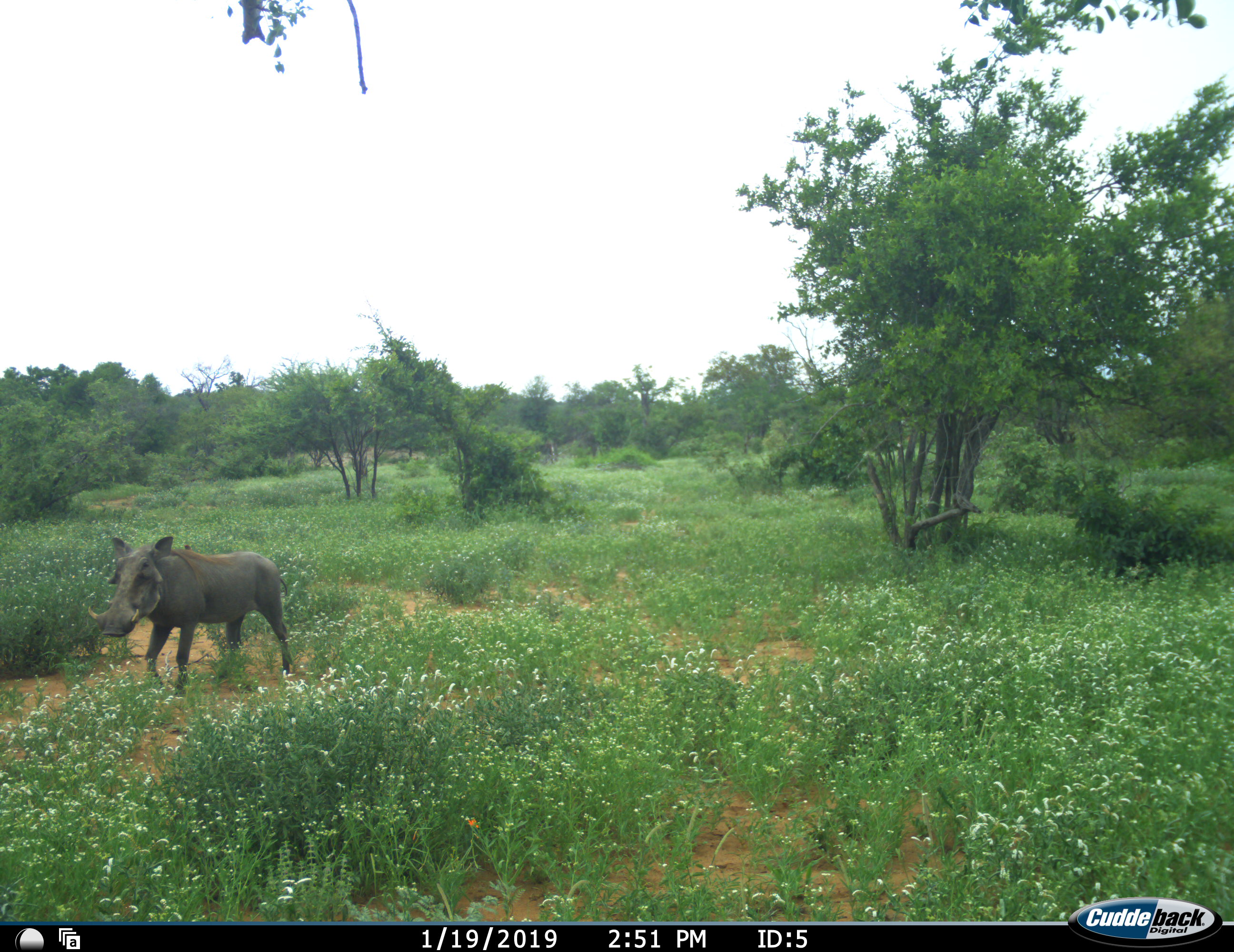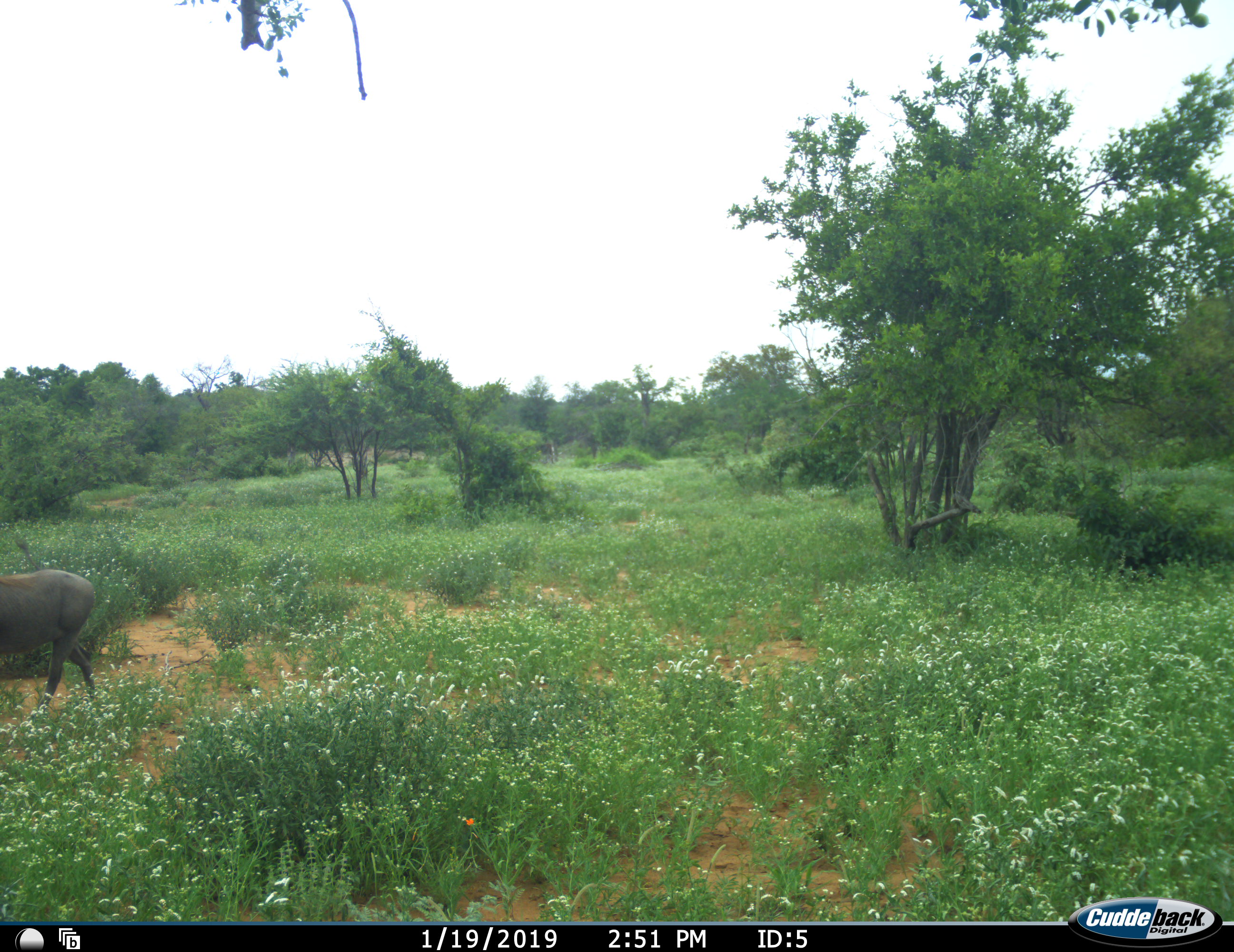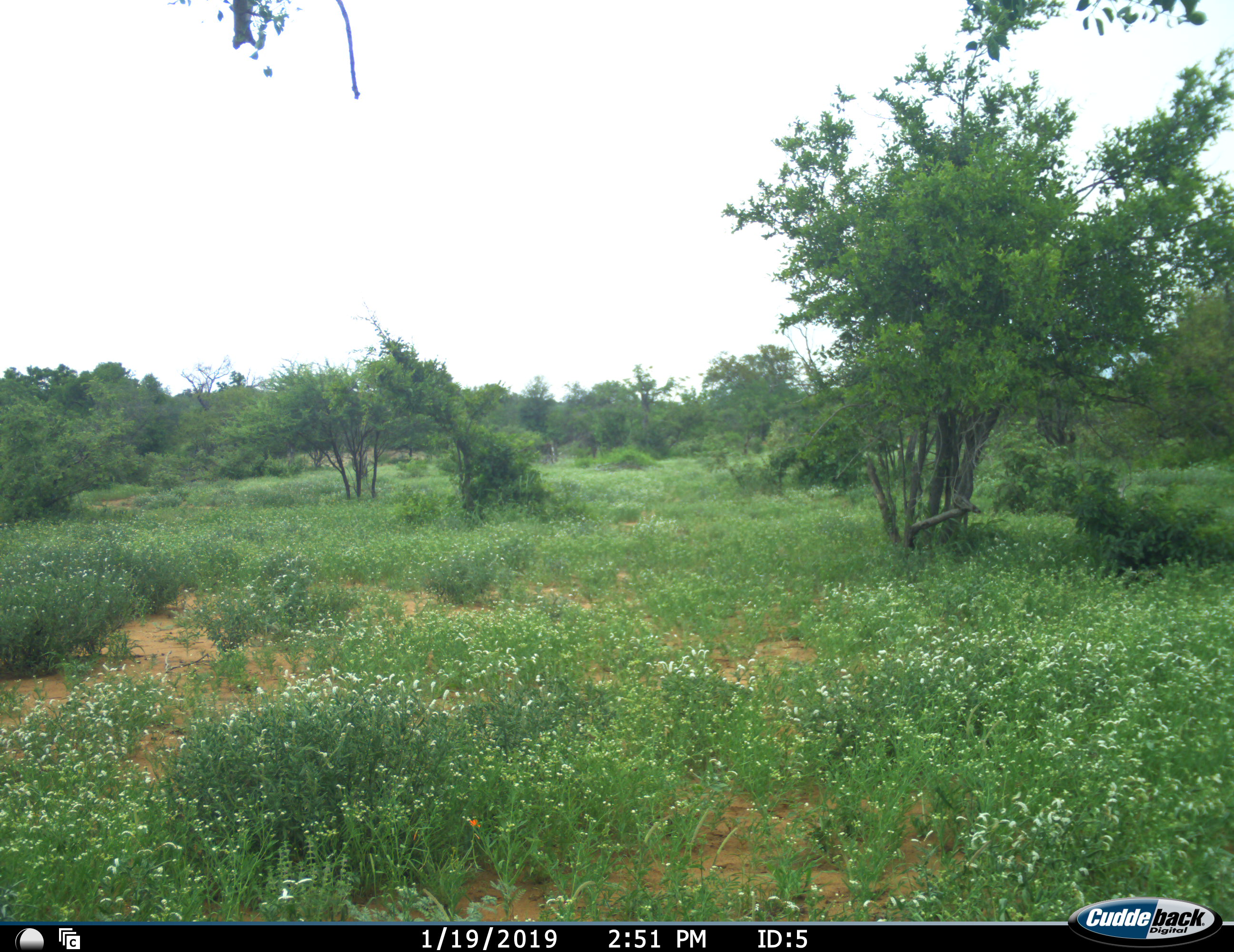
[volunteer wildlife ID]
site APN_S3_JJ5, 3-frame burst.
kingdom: Animalia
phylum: Chordata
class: Mammalia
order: Artiodactyla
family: Suidae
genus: Phacochoerus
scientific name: Phacochoerus africanus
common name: warthog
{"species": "warthog (Phacochoerus africanus)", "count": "1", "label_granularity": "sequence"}